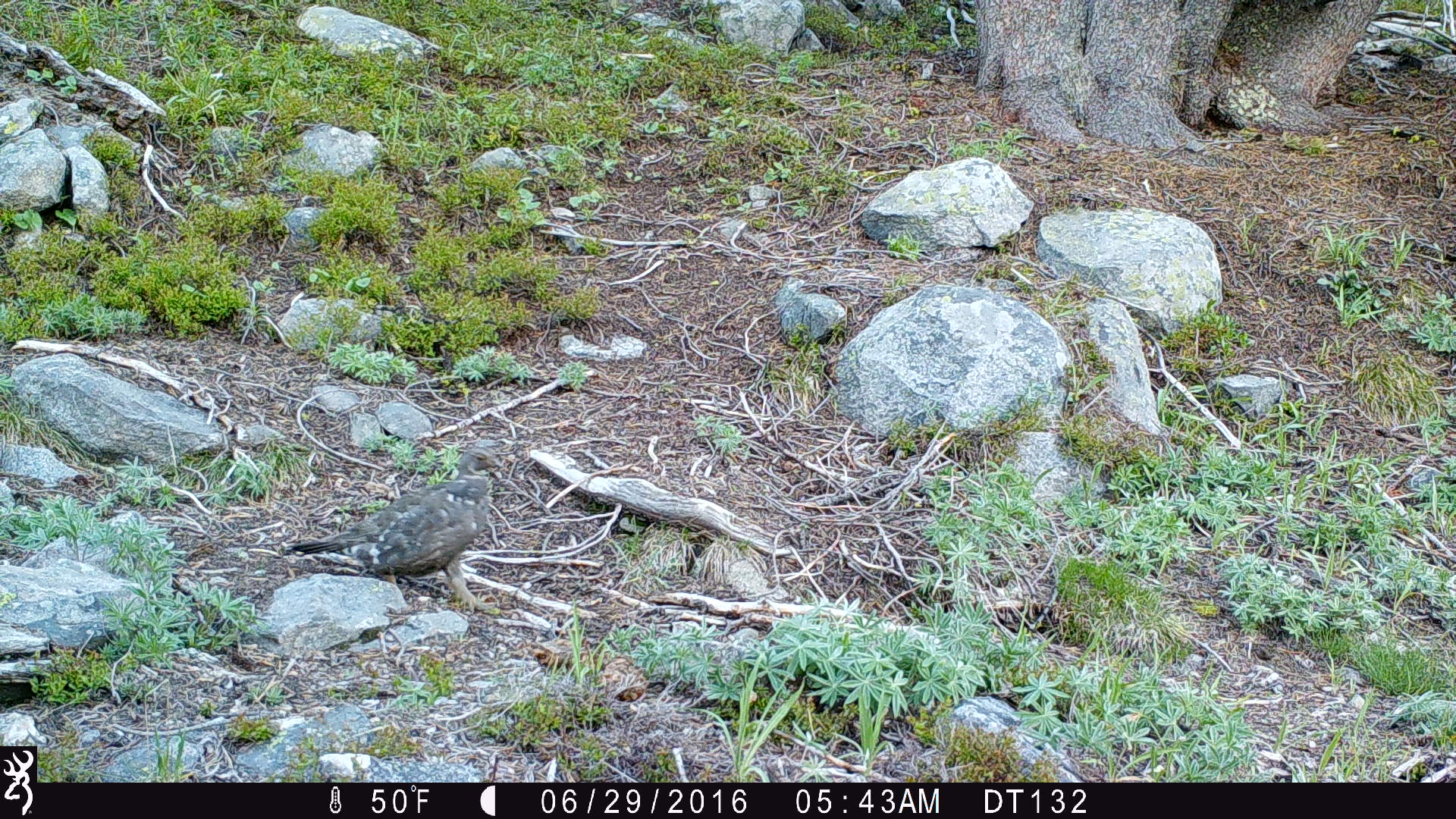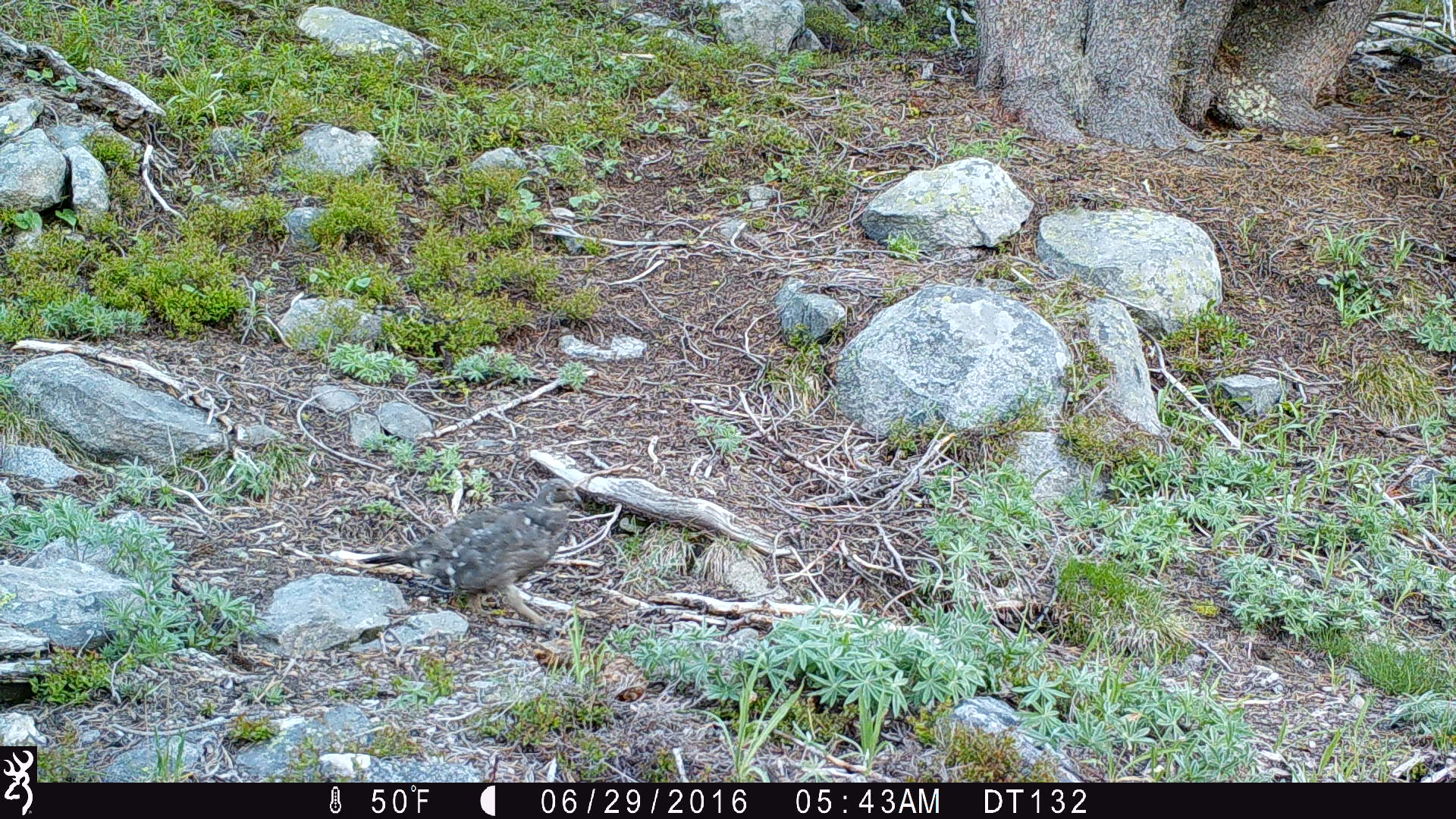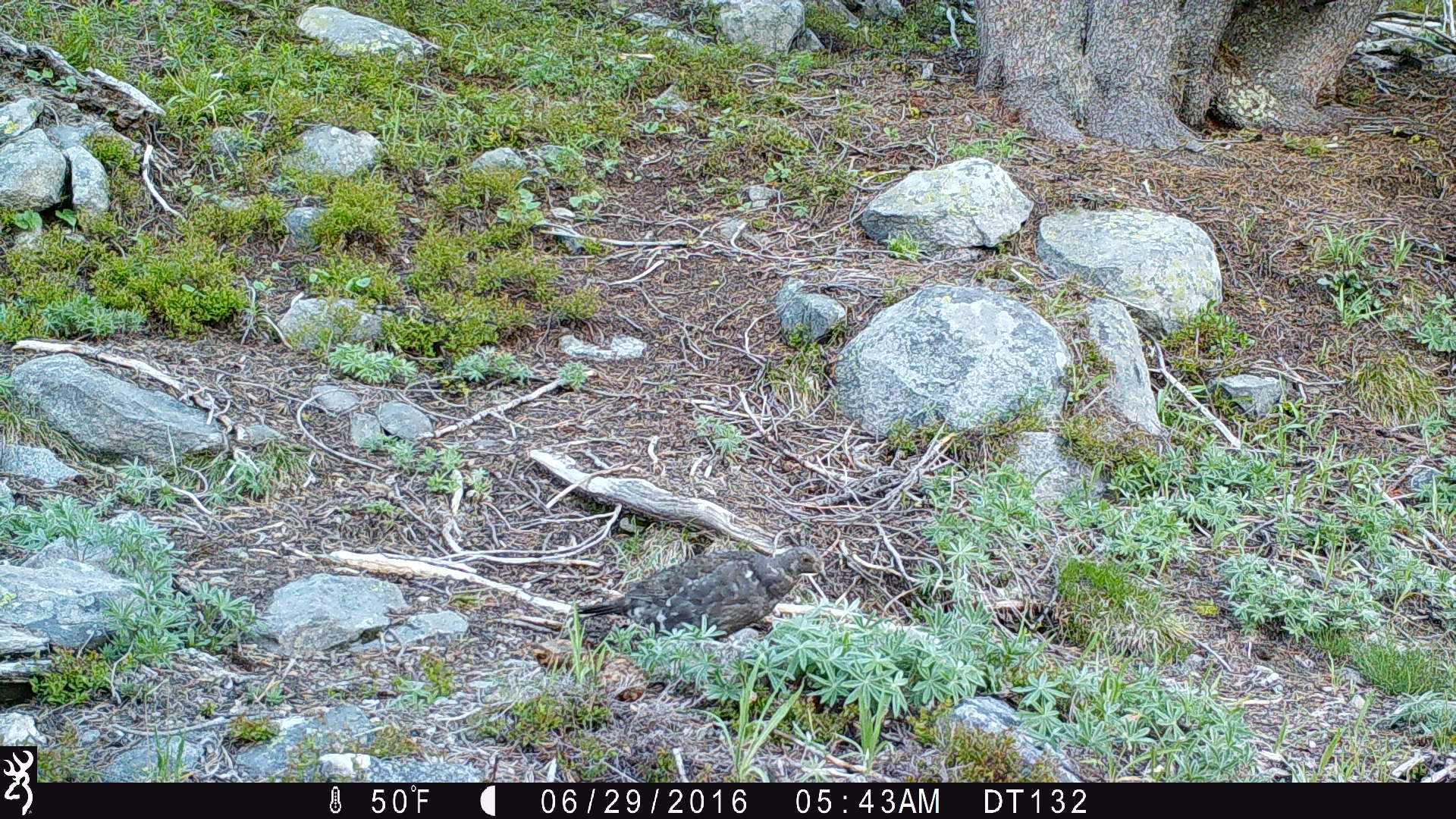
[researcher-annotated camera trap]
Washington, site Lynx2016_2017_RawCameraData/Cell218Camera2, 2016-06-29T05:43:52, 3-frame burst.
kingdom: Animalia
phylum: Chordata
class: Aves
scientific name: Aves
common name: birds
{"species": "Aves (birds)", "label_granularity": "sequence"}